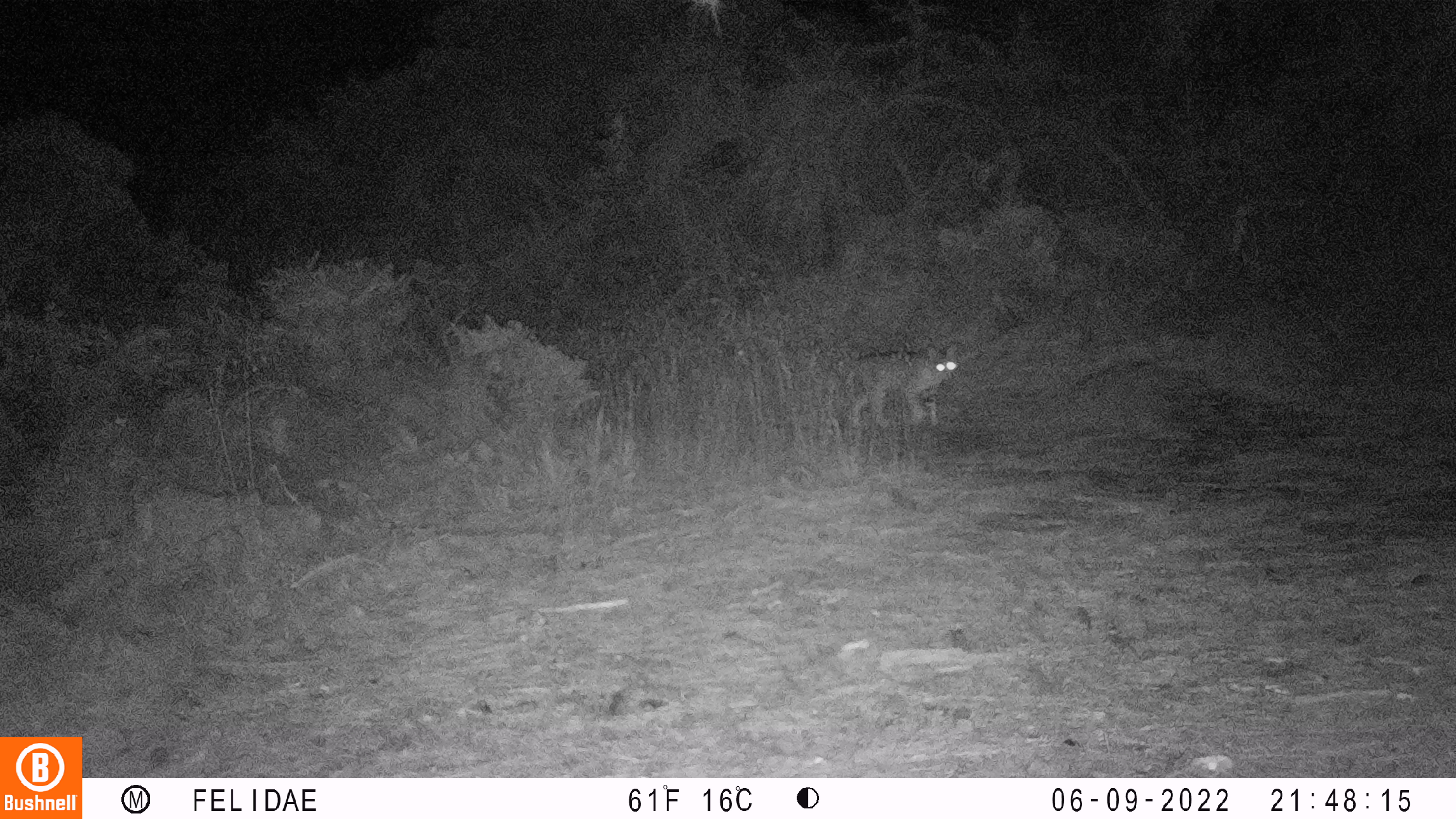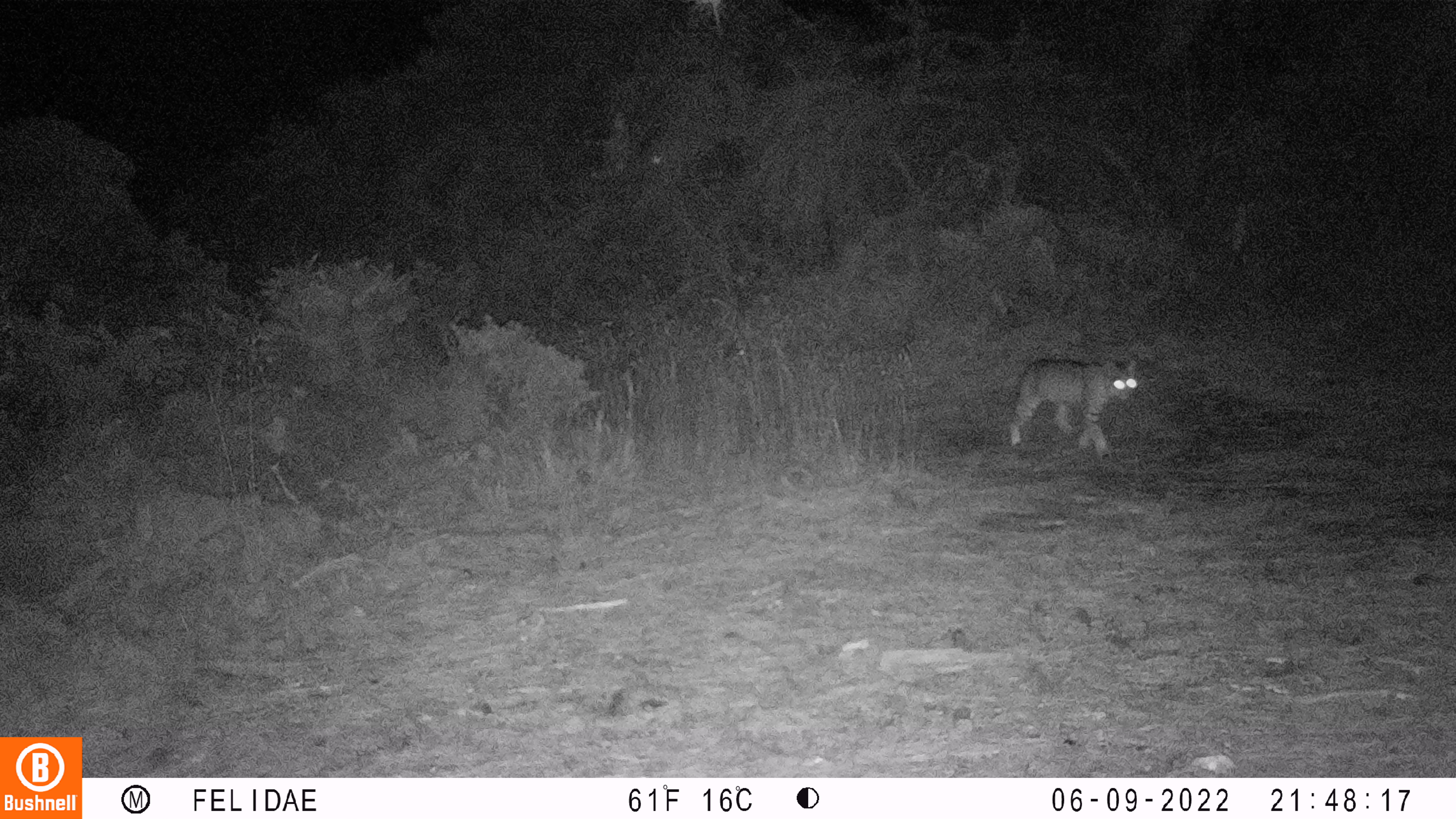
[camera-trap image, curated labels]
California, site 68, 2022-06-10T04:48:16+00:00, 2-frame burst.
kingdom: Animalia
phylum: Chordata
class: Mammalia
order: Carnivora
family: Felidae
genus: Lynx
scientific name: Lynx rufus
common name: bobcat